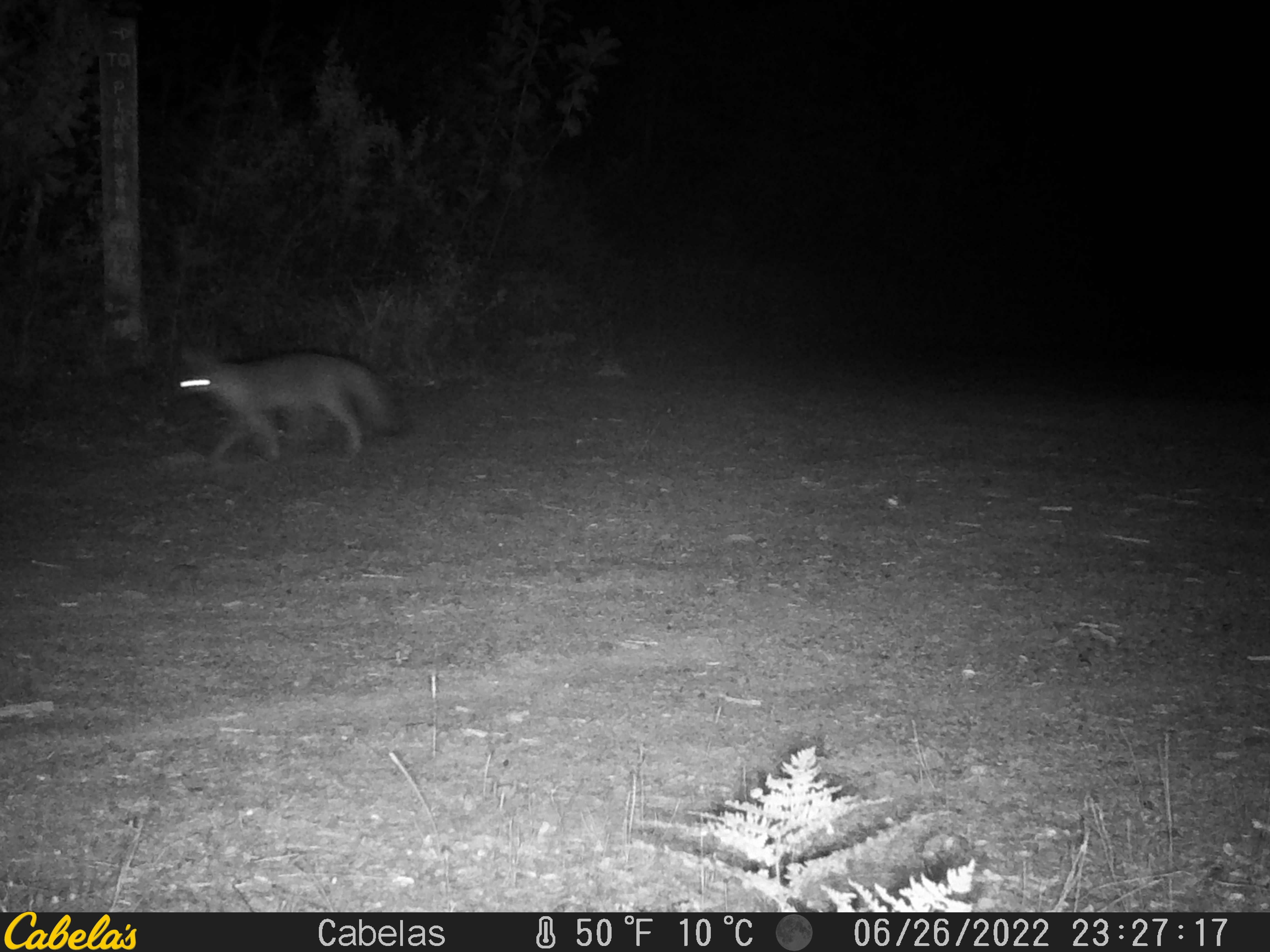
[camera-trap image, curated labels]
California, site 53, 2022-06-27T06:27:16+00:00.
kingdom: Animalia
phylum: Chordata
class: Mammalia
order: Carnivora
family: Canidae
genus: Urocyon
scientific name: Urocyon cinereoargenteus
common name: gray fox